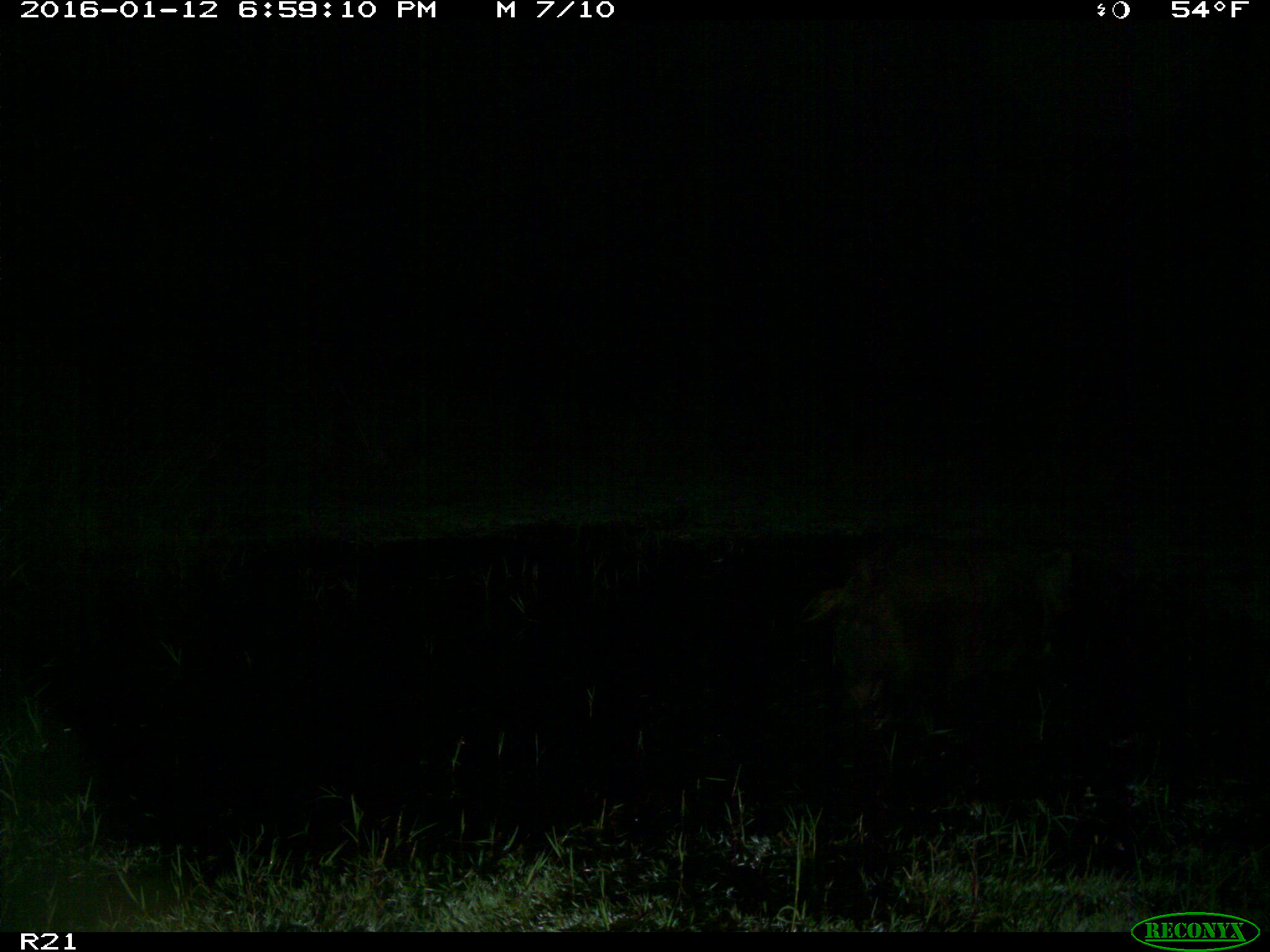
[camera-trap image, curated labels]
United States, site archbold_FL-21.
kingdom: Animalia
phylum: Chordata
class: Mammalia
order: Artiodactyla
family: Suidae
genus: Sus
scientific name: Sus scrofa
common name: wild boar